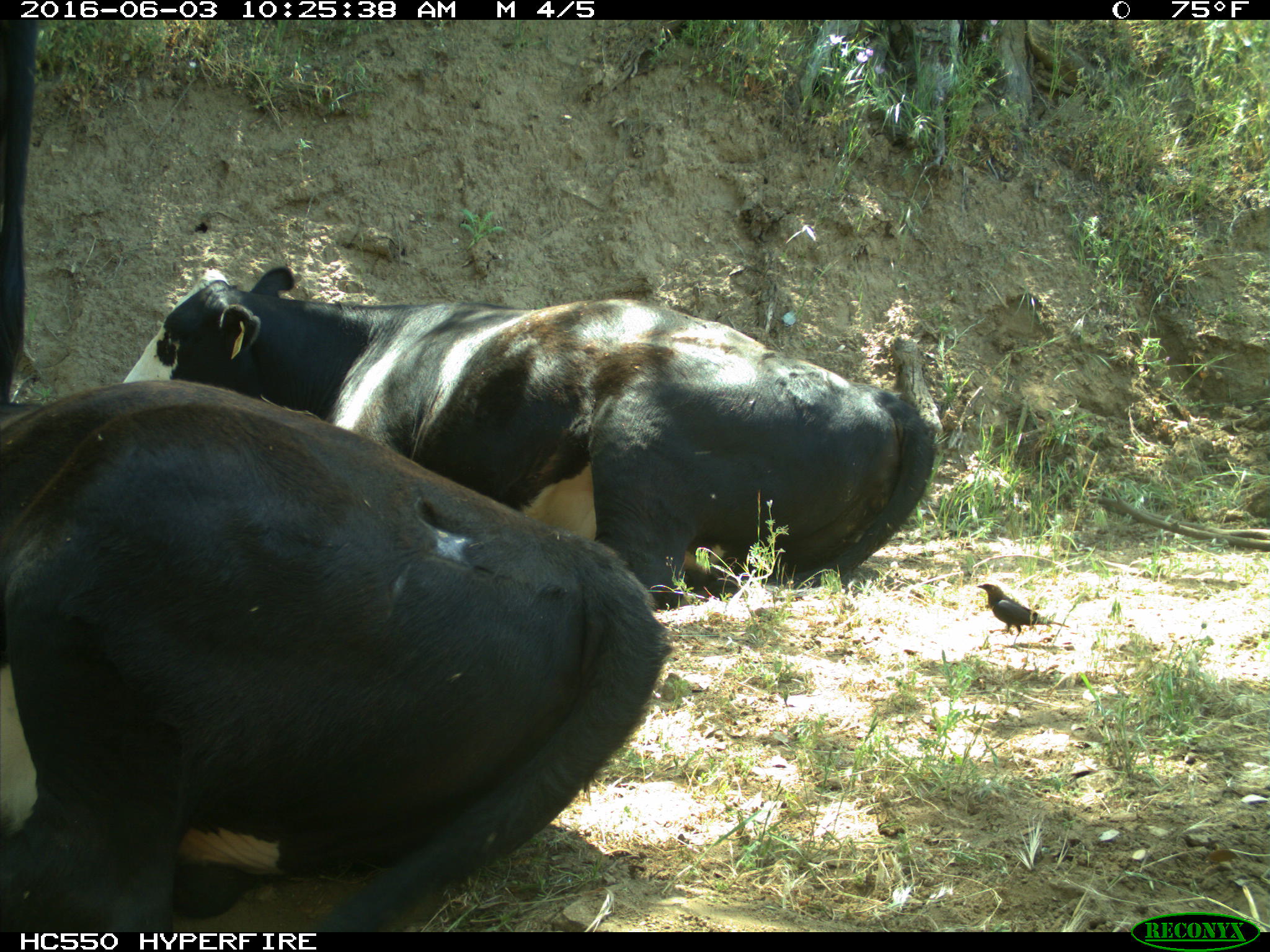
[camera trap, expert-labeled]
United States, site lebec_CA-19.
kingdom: Animalia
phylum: Chordata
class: Mammalia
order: Artiodactyla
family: Bovidae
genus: Bos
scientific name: Bos taurus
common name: domestic cow